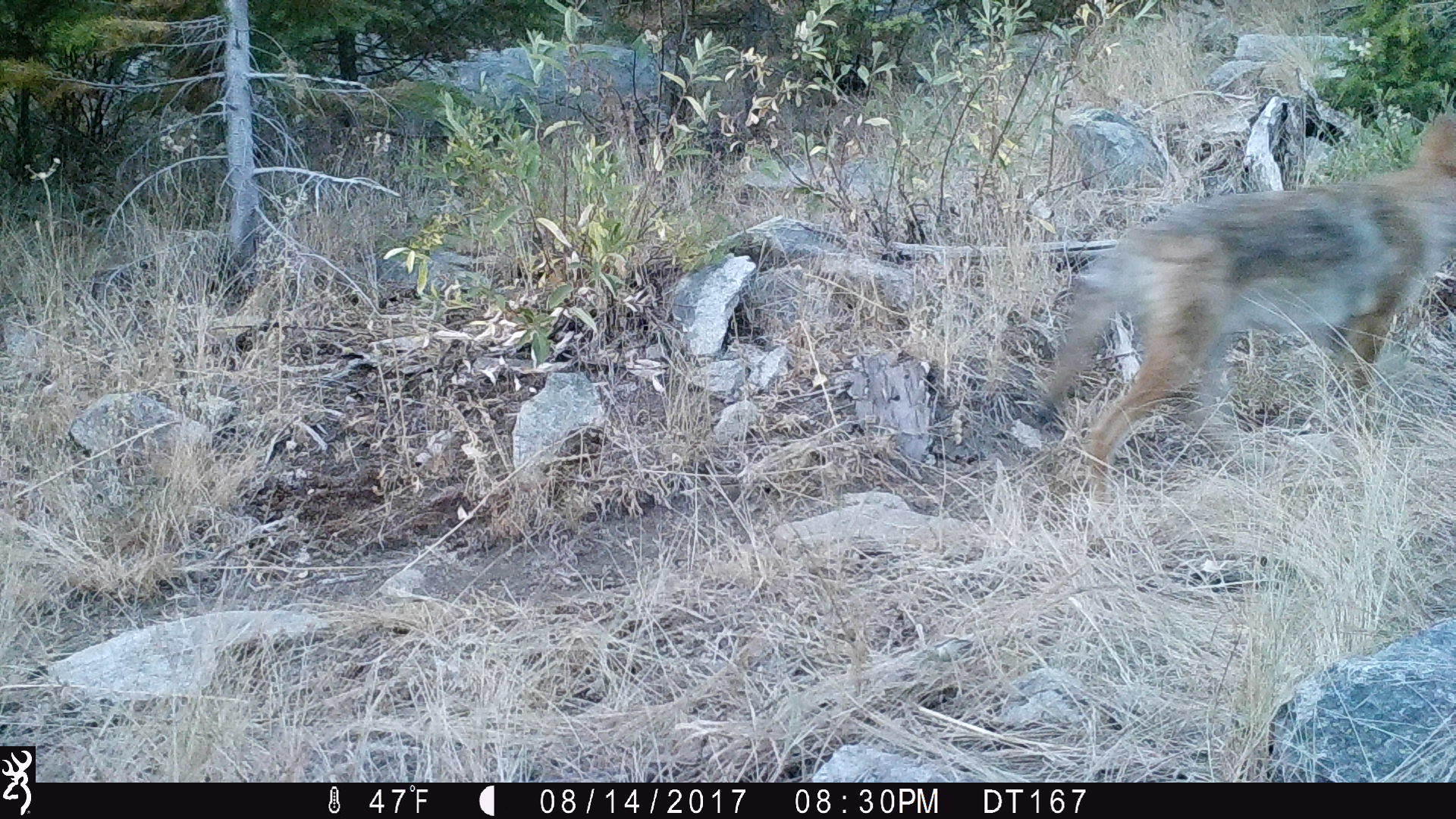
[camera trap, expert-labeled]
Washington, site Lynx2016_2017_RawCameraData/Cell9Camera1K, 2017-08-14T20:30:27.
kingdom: Animalia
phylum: Chordata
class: Mammalia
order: Carnivora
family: Canidae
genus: Canis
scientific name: Canis latrans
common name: coyote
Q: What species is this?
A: Canis latrans (coyote).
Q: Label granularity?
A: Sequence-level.